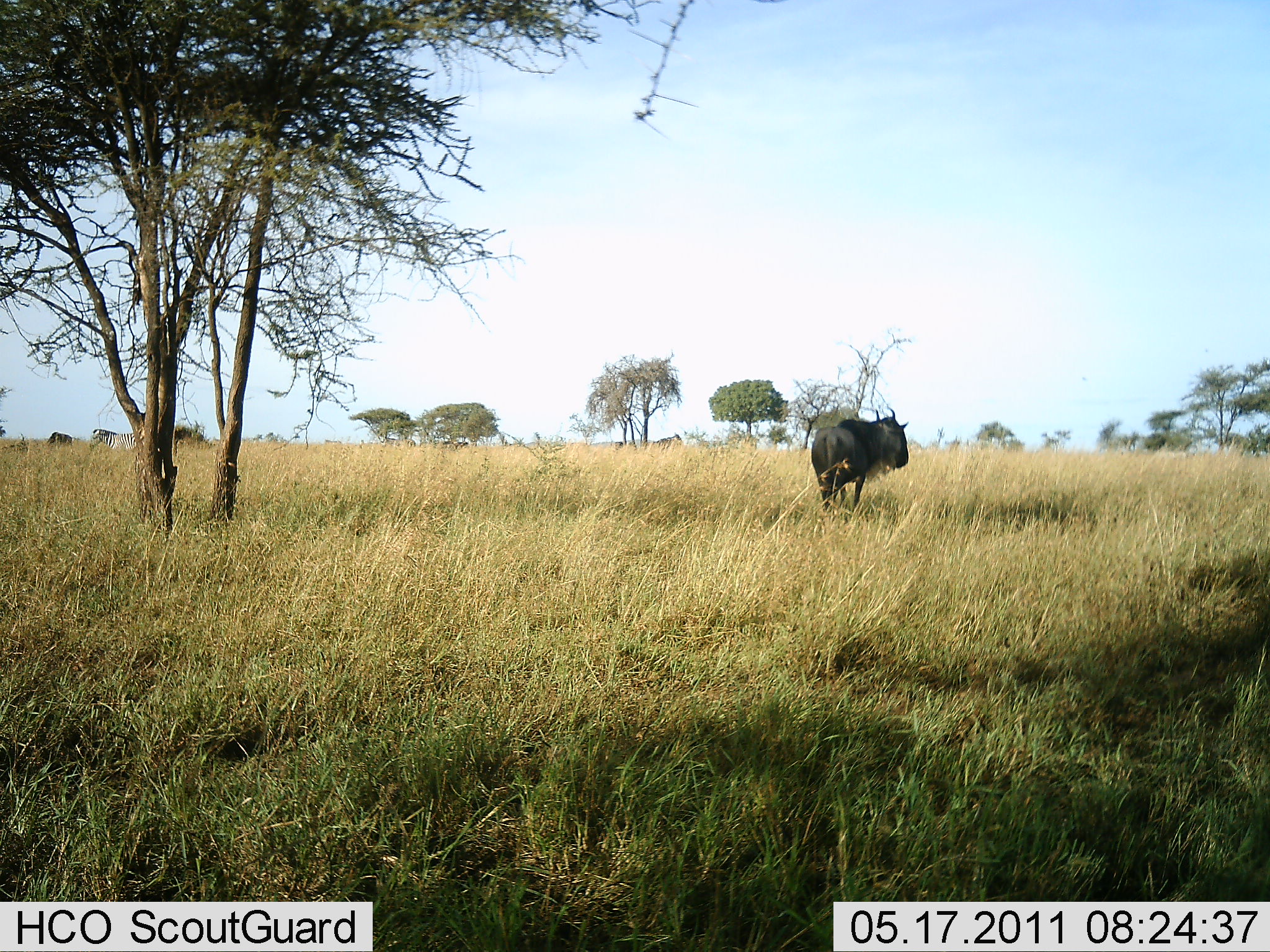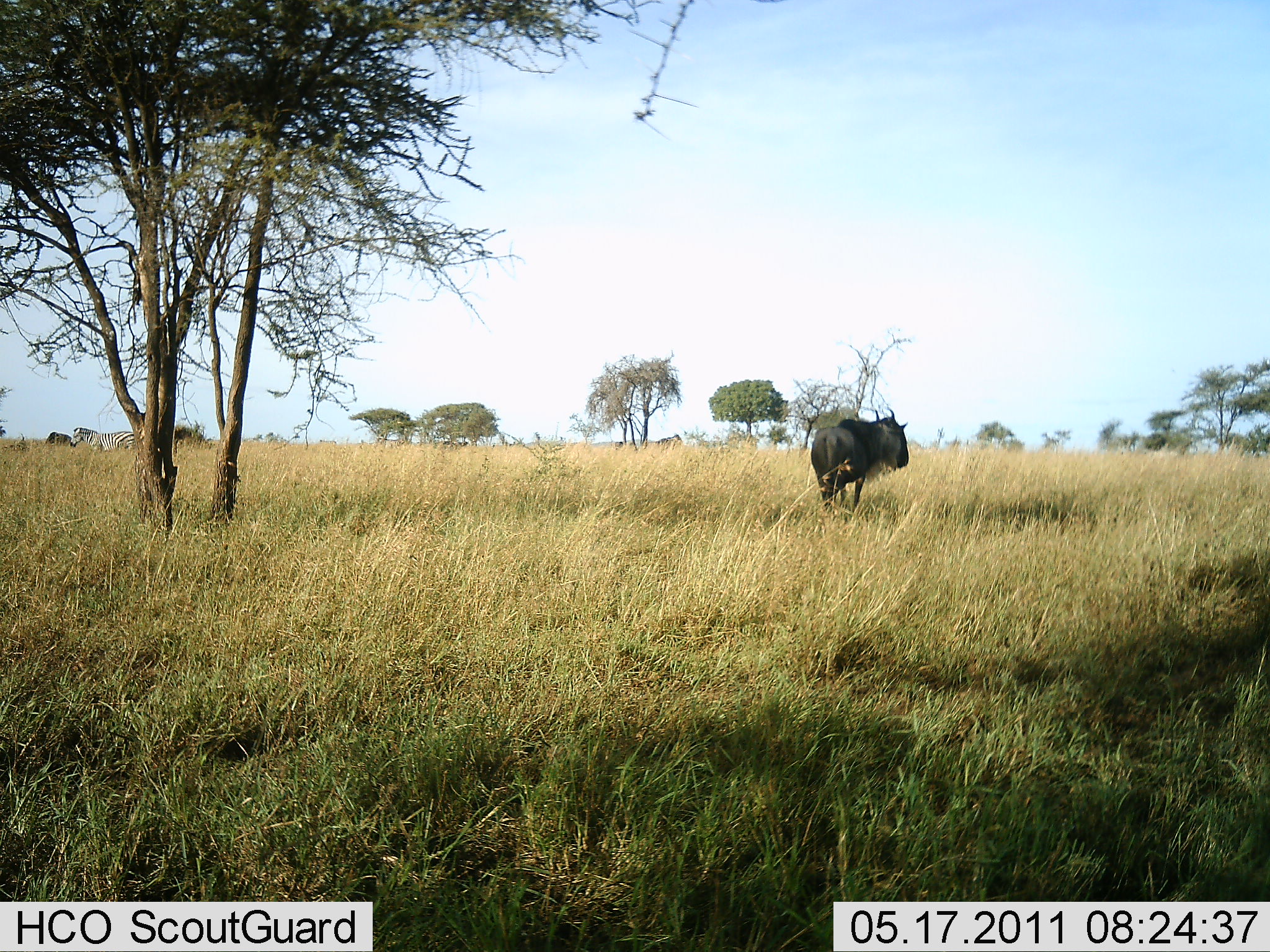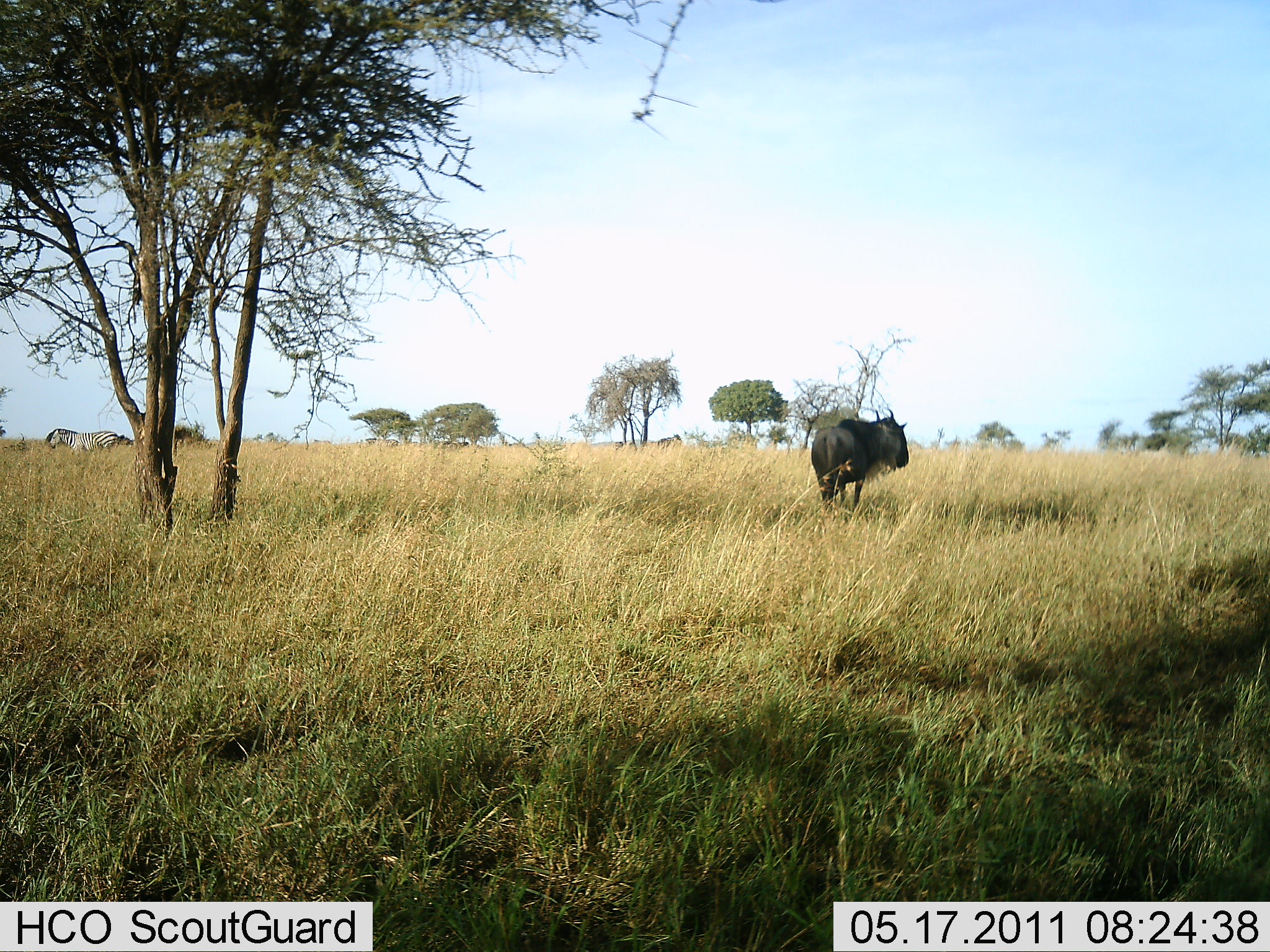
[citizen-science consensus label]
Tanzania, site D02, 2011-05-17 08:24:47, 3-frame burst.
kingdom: Animalia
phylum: Chordata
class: Mammalia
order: Artiodactyla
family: Bovidae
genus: Connochaetes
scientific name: Connochaetes taurinus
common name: blue wildebeest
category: wildebeest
Wildebeest (blue wildebeest) (Connochaetes taurinus), count 1. Behavior (volunteer vote fractions): standing 82%, resting 6%, moving 24%, interacting 0%. Young present (vote fraction): 0%. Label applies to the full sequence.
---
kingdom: Animalia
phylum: Chordata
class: Mammalia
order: Perissodactyla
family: Equidae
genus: Equus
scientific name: Equus quagga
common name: plains zebra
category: zebra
Zebra (plains zebra) (Equus quagga), count 1. Behavior (volunteer vote fractions): standing 9%, resting 0%, moving 91%, interacting 0%. Young present (vote fraction): 0%. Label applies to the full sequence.